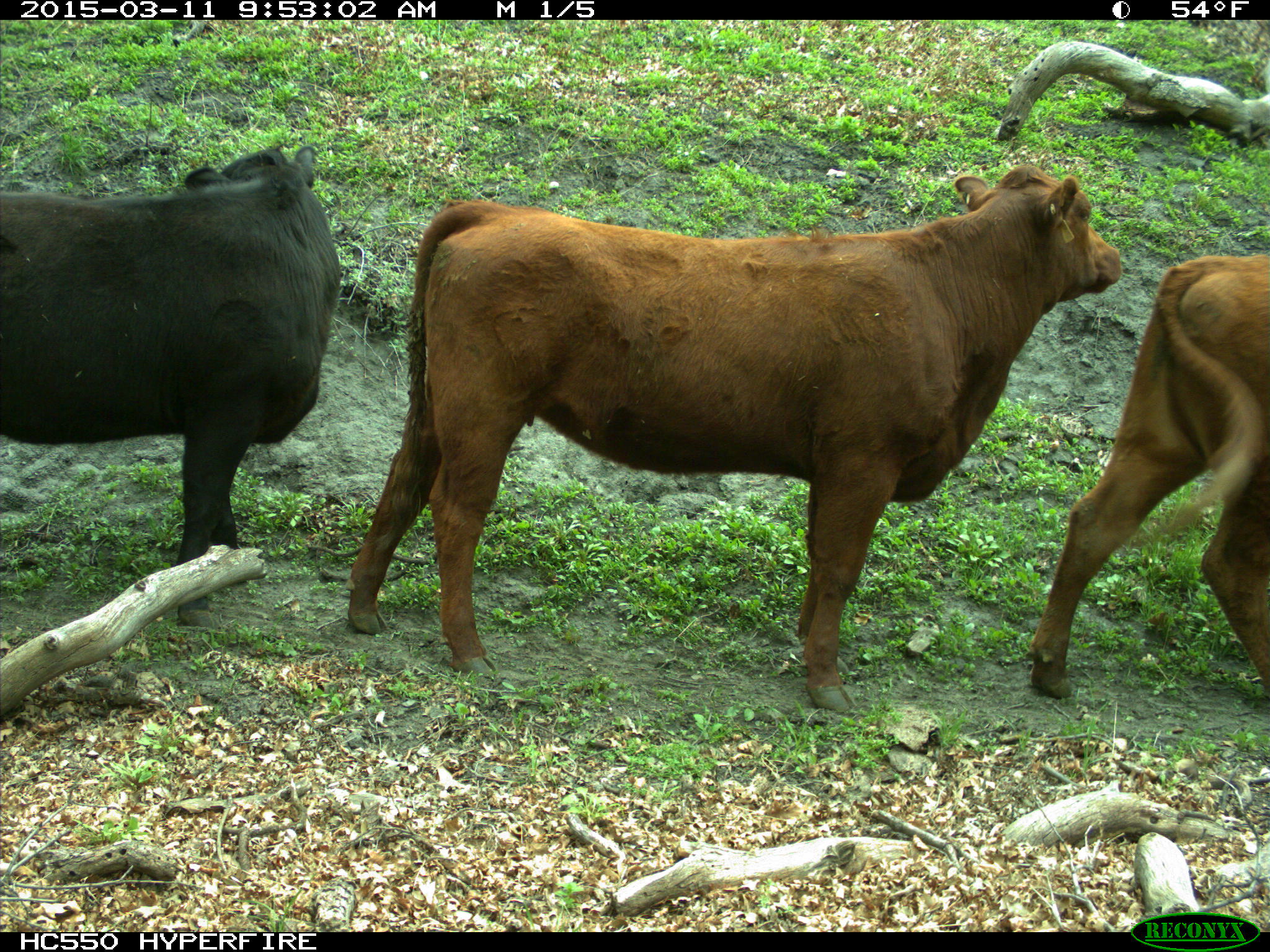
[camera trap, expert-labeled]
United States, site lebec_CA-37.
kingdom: Animalia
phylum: Chordata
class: Mammalia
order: Artiodactyla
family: Bovidae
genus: Bos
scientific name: Bos taurus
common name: domestic cow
Bos taurus (domestic cow).